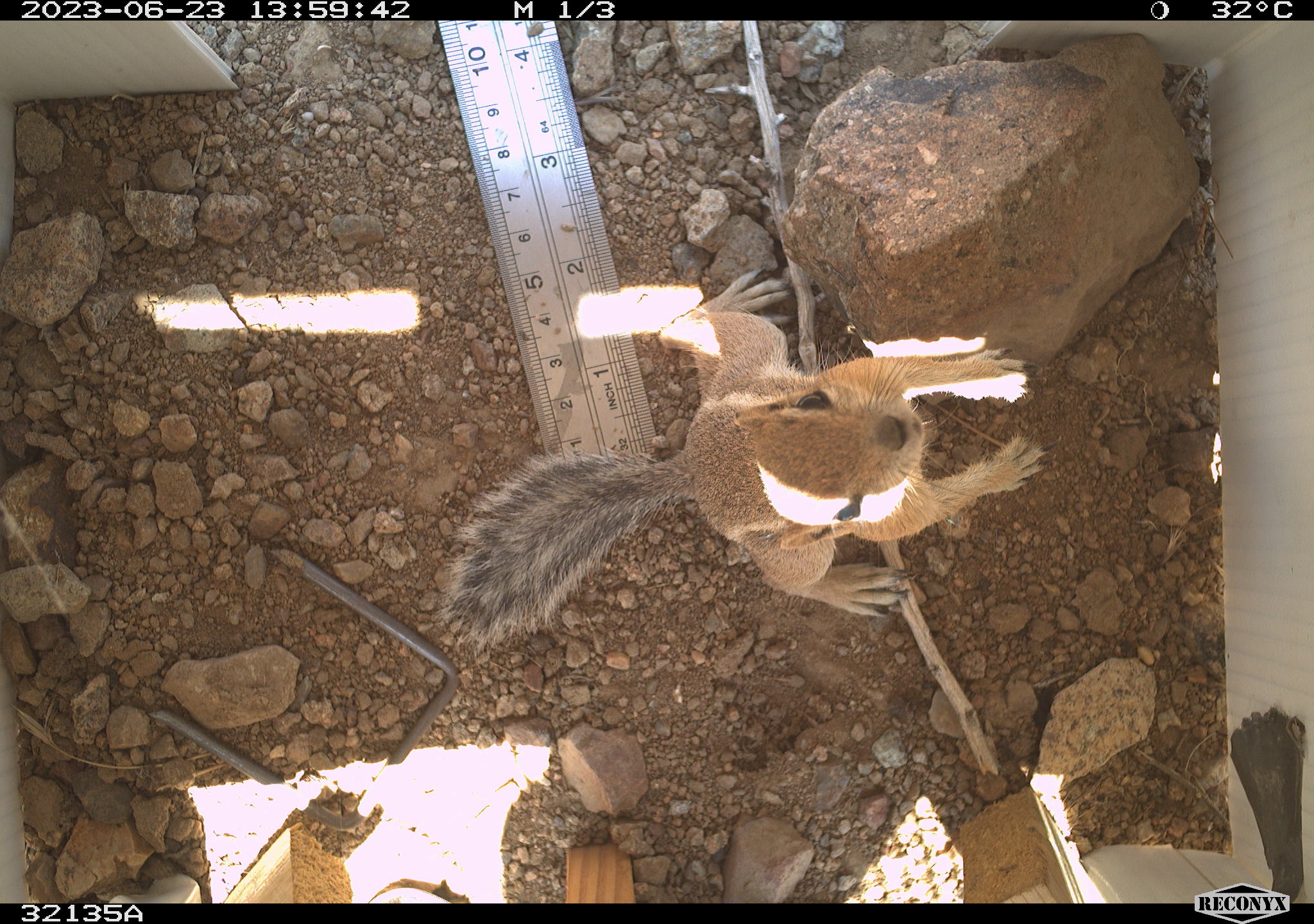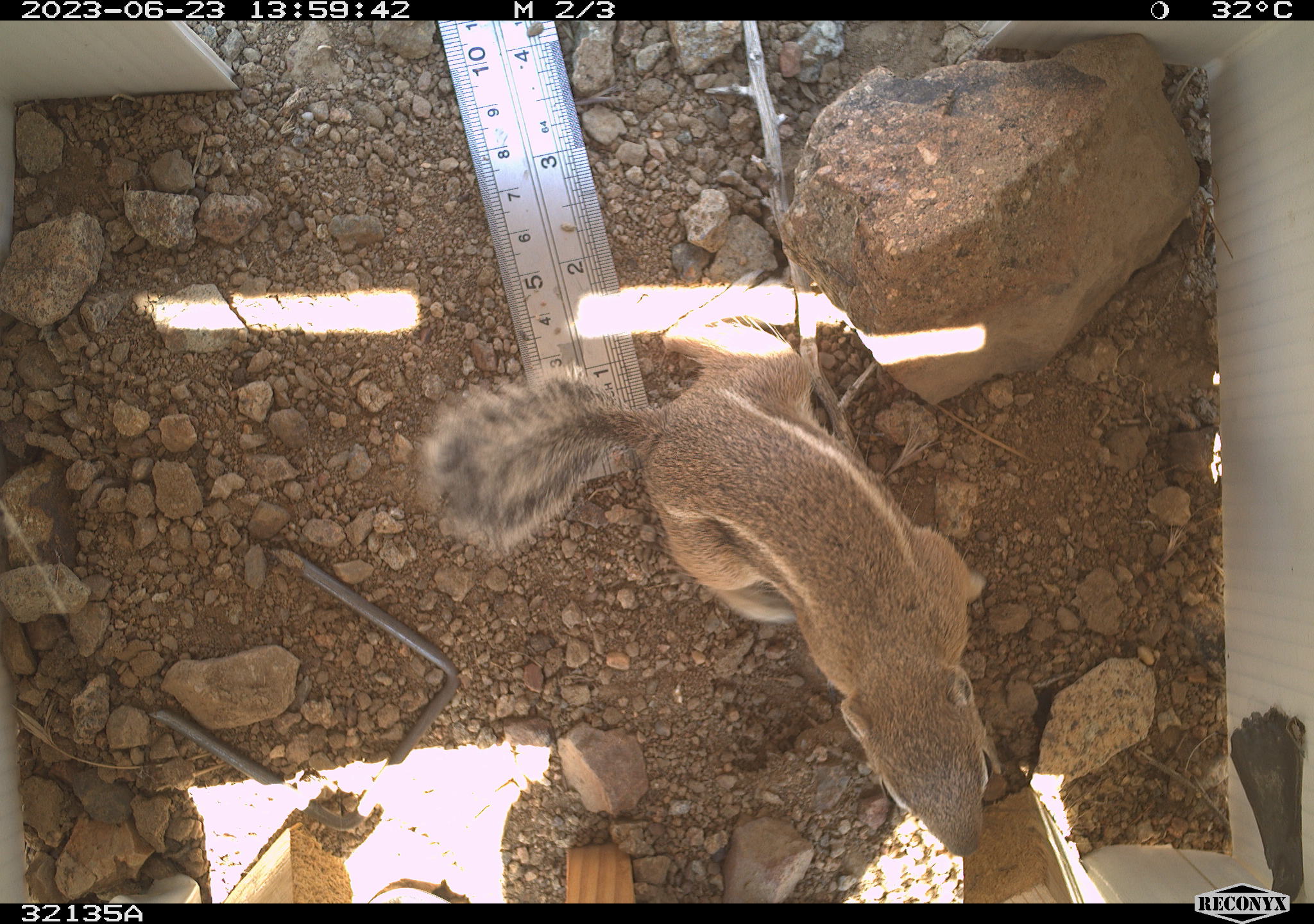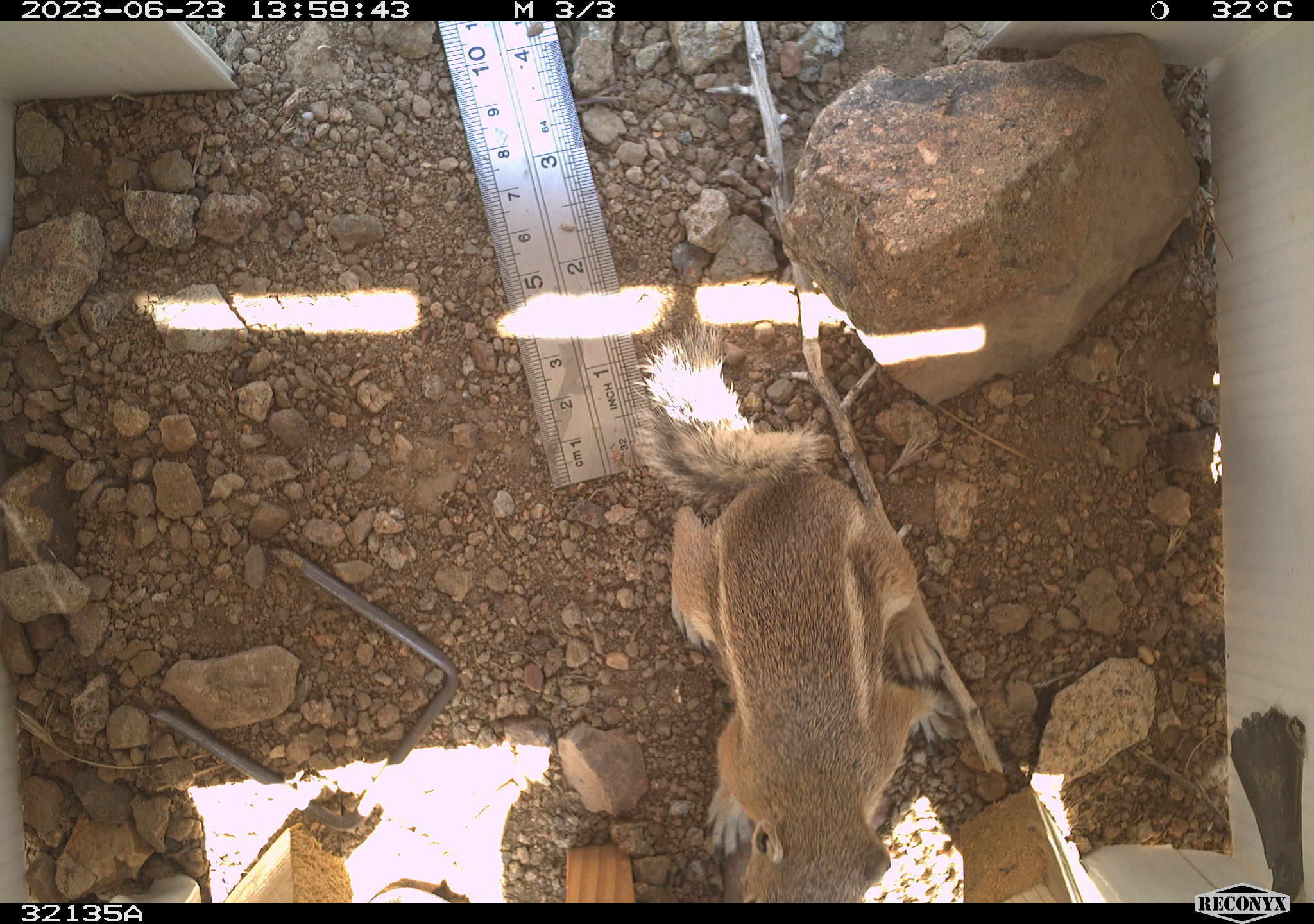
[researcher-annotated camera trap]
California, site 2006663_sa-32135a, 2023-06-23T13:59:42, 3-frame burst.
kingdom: Animalia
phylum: Chordata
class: Mammalia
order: Rodentia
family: Sciuridae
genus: Ammospermophilus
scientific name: Ammospermophilus leucurus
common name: white-tailed antelope squirrel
White-tailed antelope squirrel (Ammospermophilus leucurus).